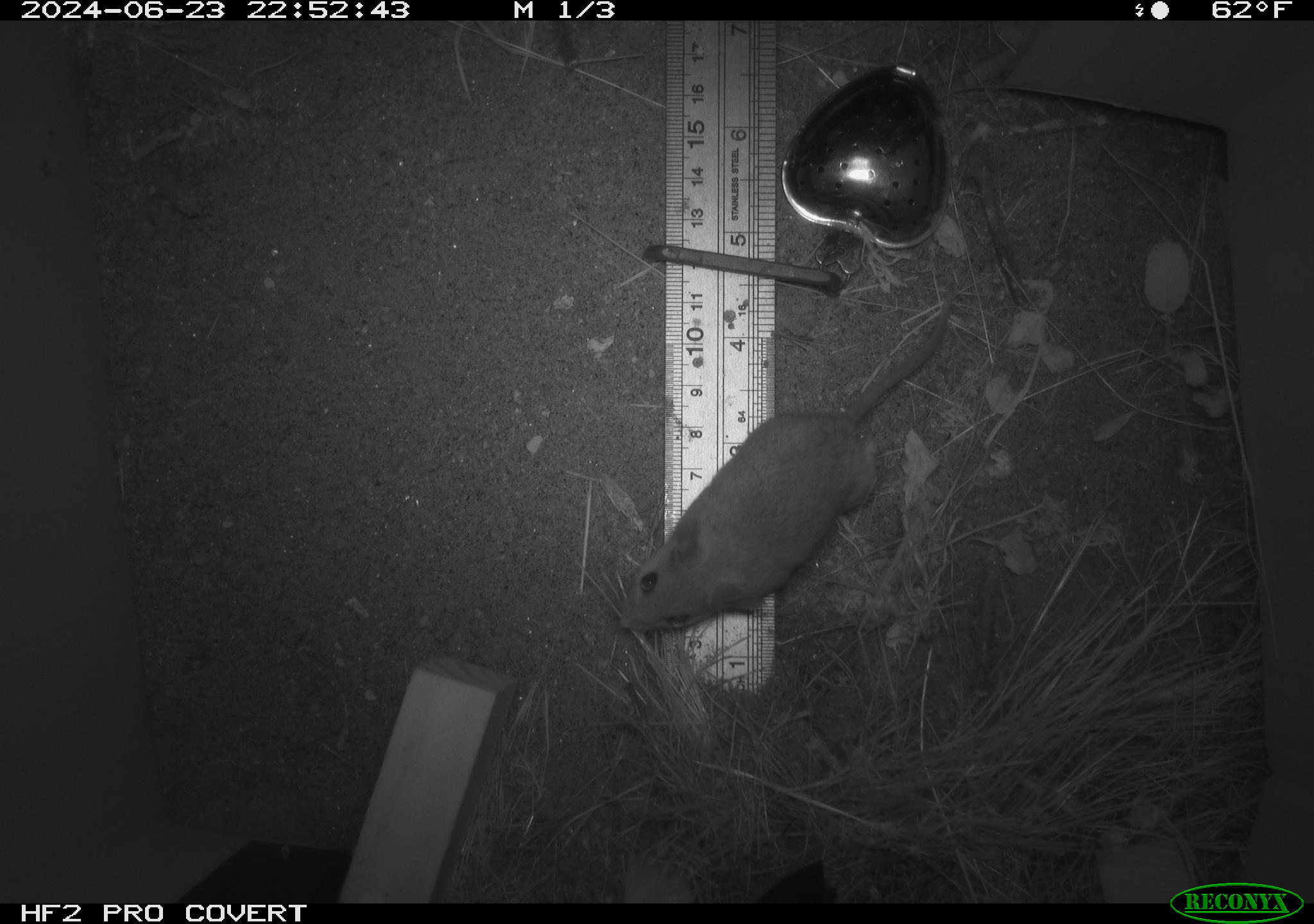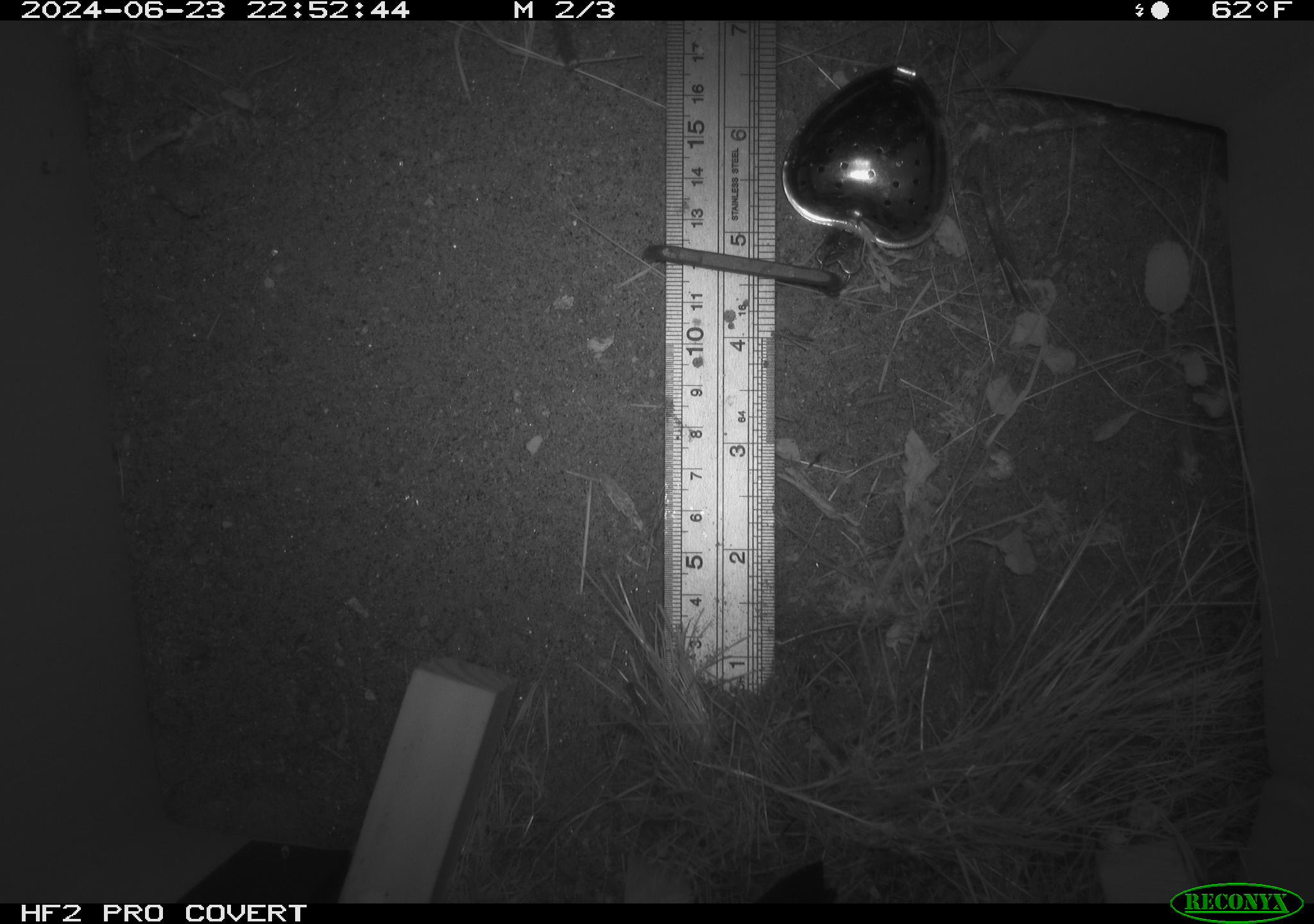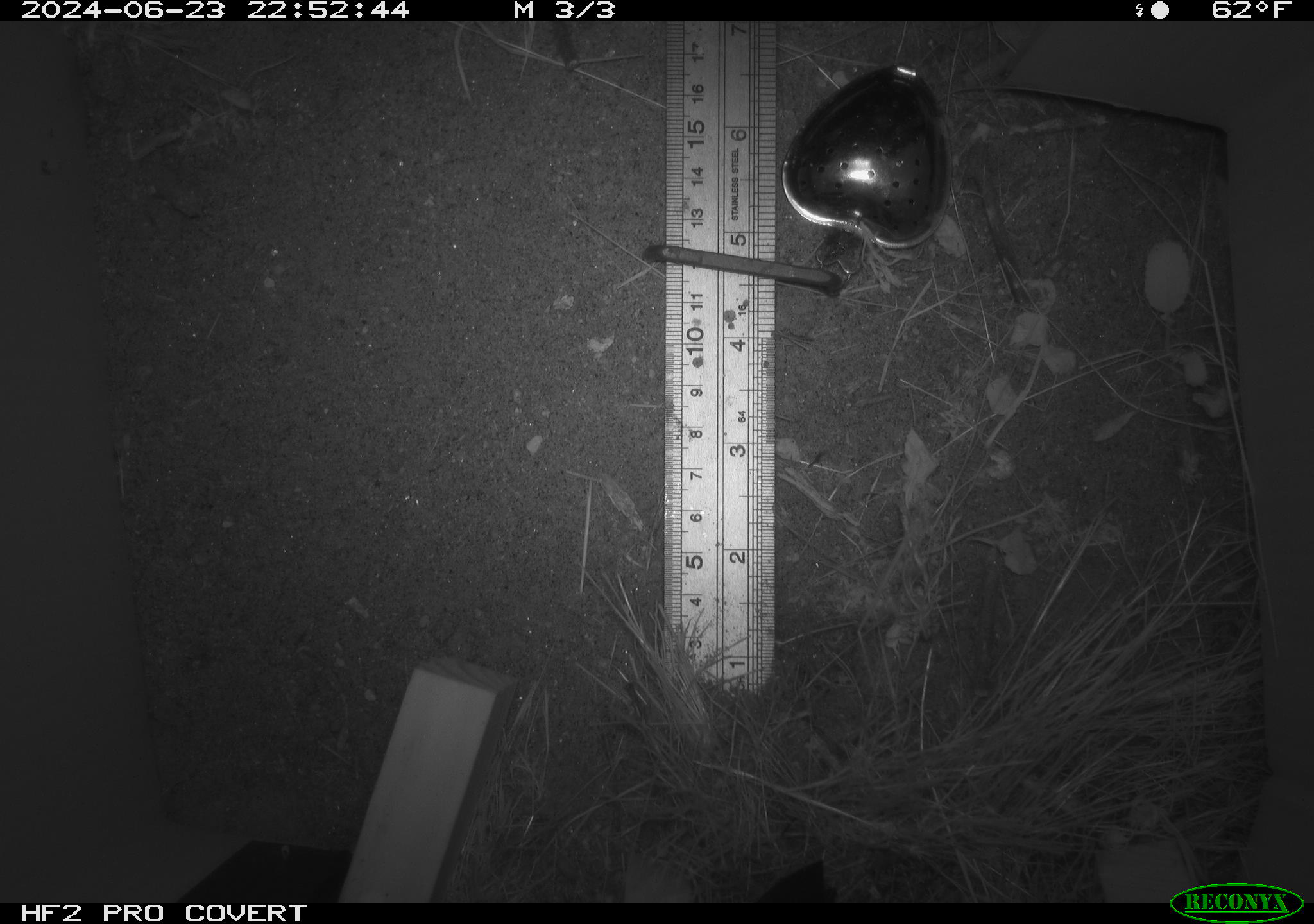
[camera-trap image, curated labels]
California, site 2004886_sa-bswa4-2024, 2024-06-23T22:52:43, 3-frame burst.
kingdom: Animalia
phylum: Chordata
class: Mammalia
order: Rodentia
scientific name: Rodentia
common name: rodent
Rodent (Rodentia).